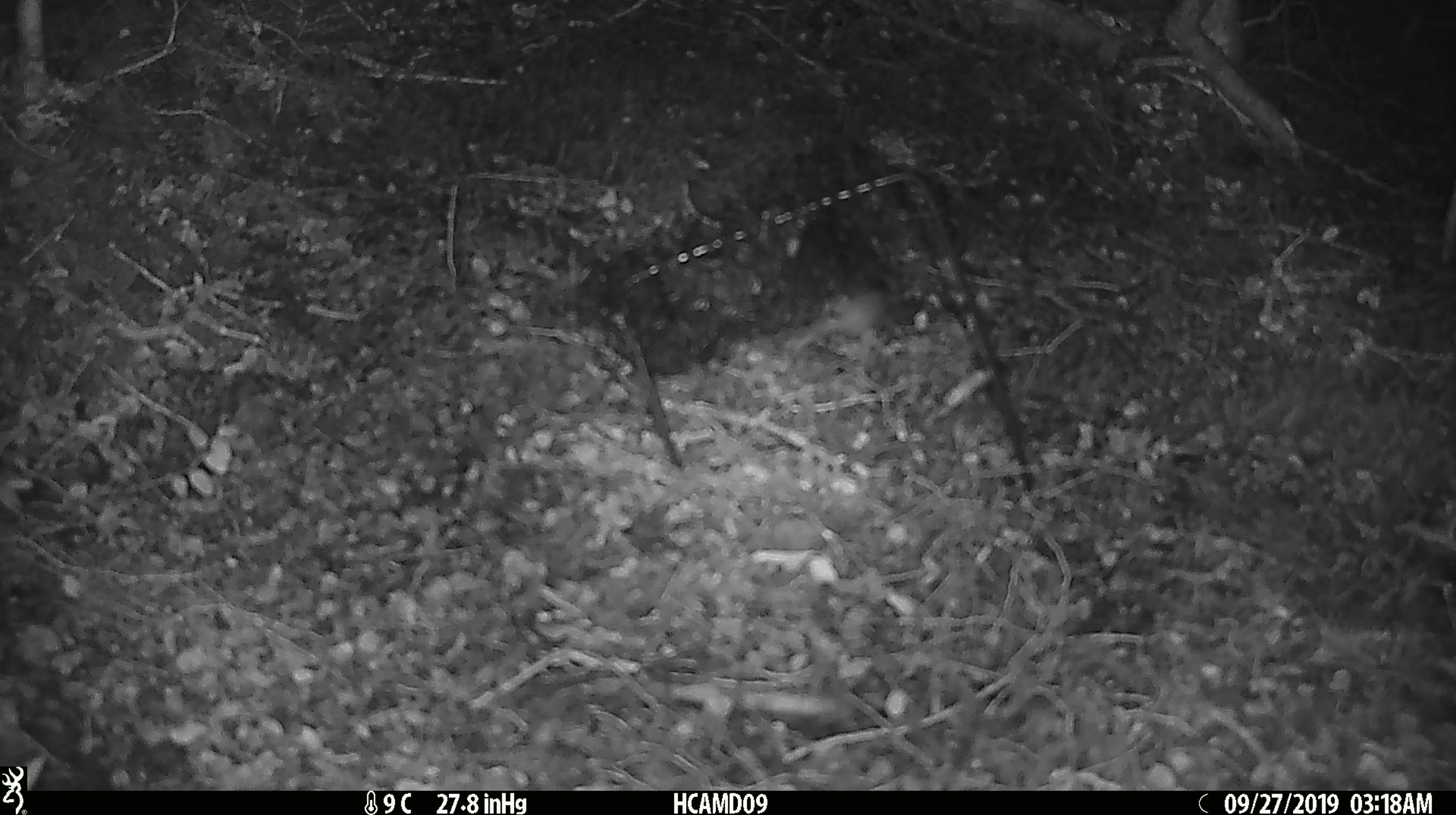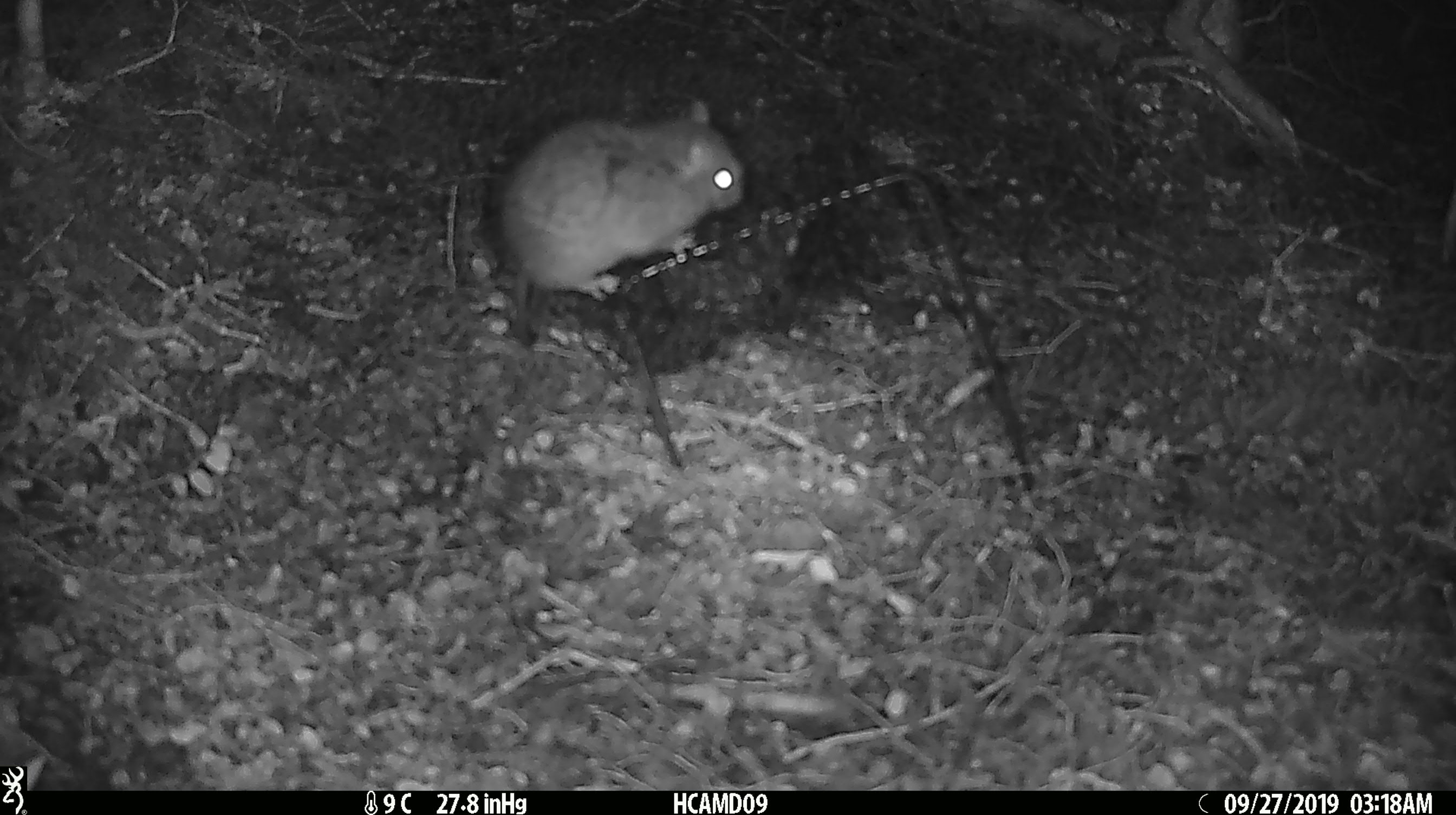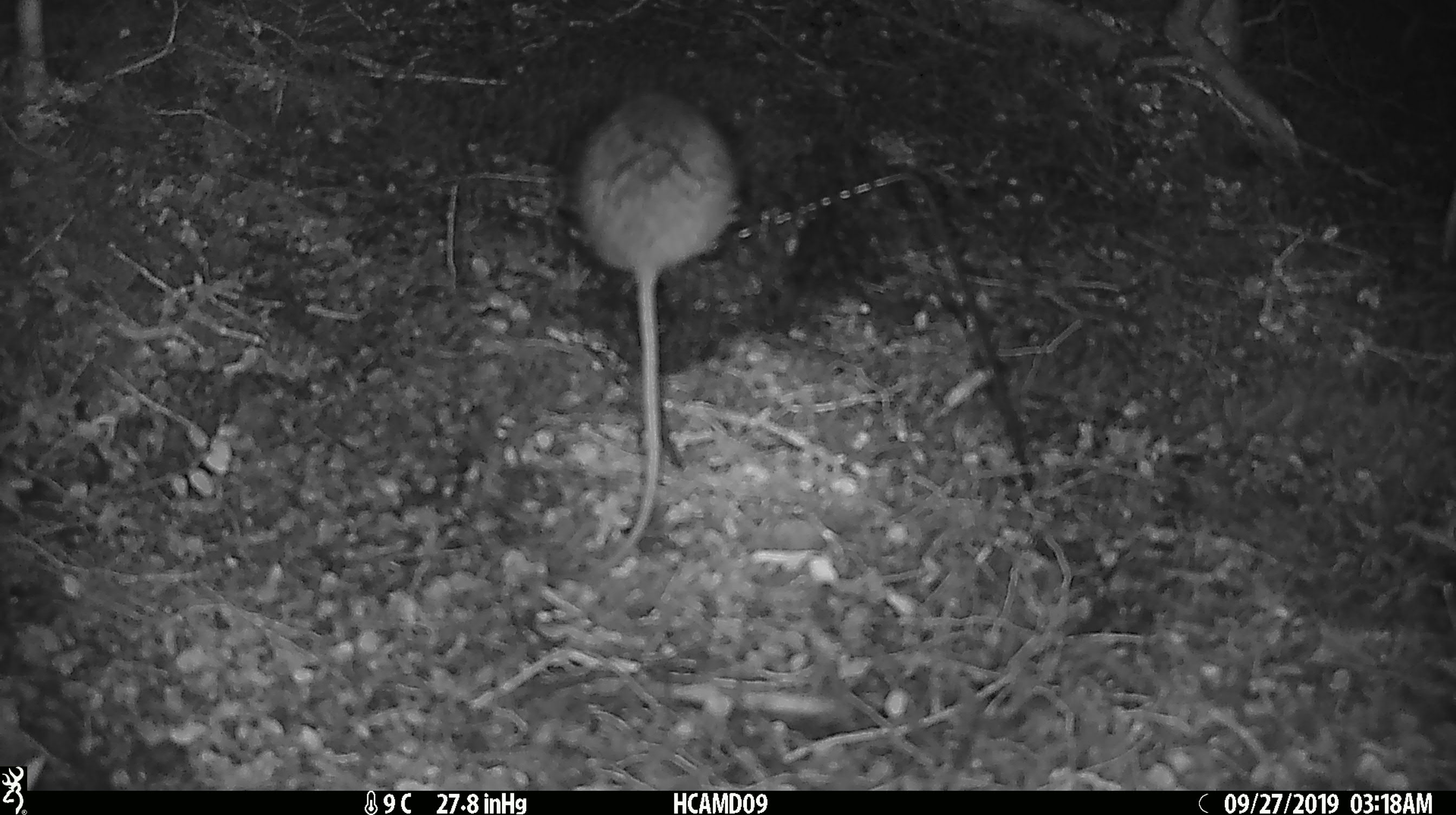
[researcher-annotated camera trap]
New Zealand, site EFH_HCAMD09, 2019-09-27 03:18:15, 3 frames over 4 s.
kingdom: Animalia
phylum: Chordata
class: Mammalia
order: Rodentia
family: Muridae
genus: Mus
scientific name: Mus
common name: mouse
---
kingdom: Animalia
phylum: Chordata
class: Mammalia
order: Rodentia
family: Muridae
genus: Rattus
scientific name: Rattus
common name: rat